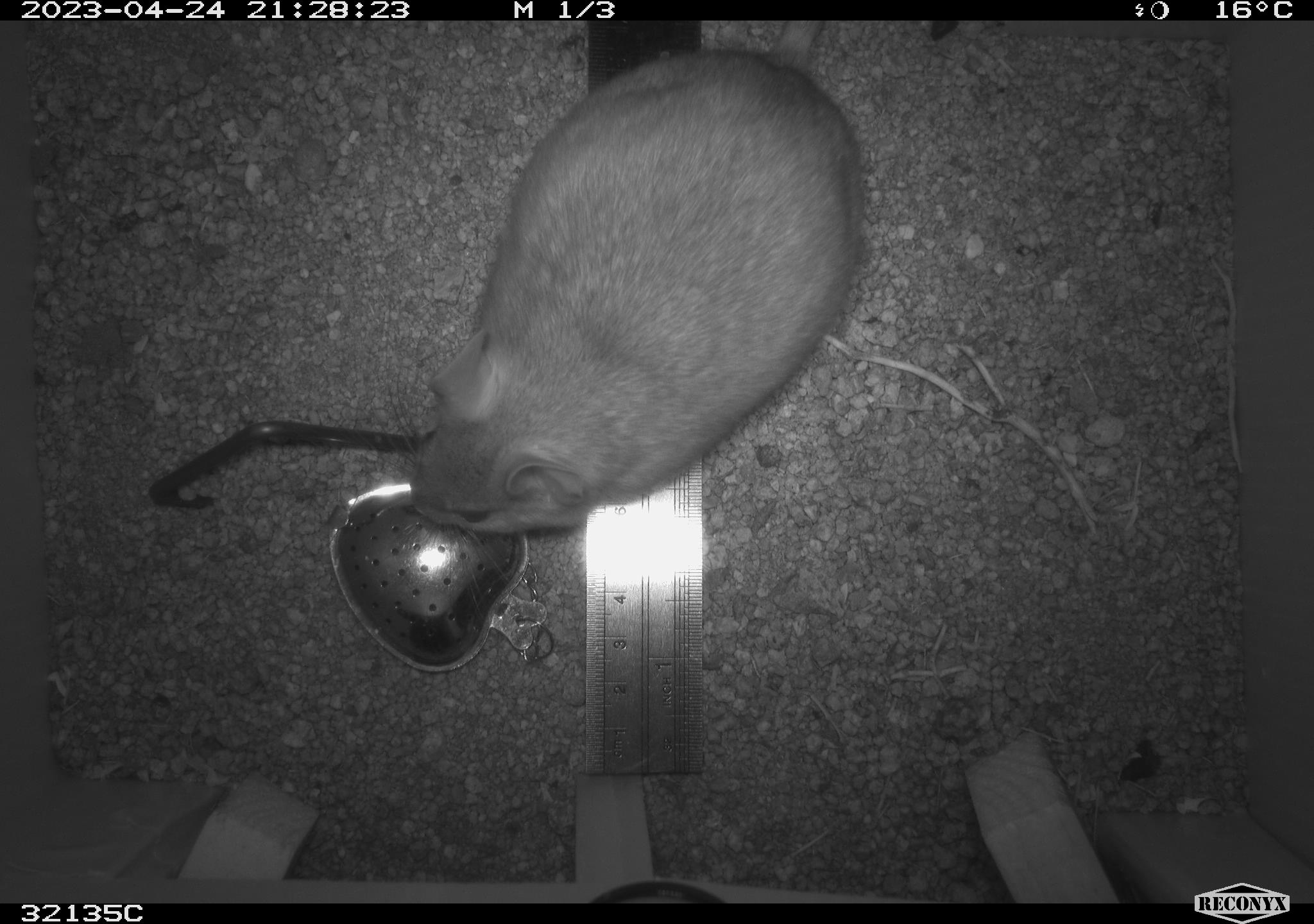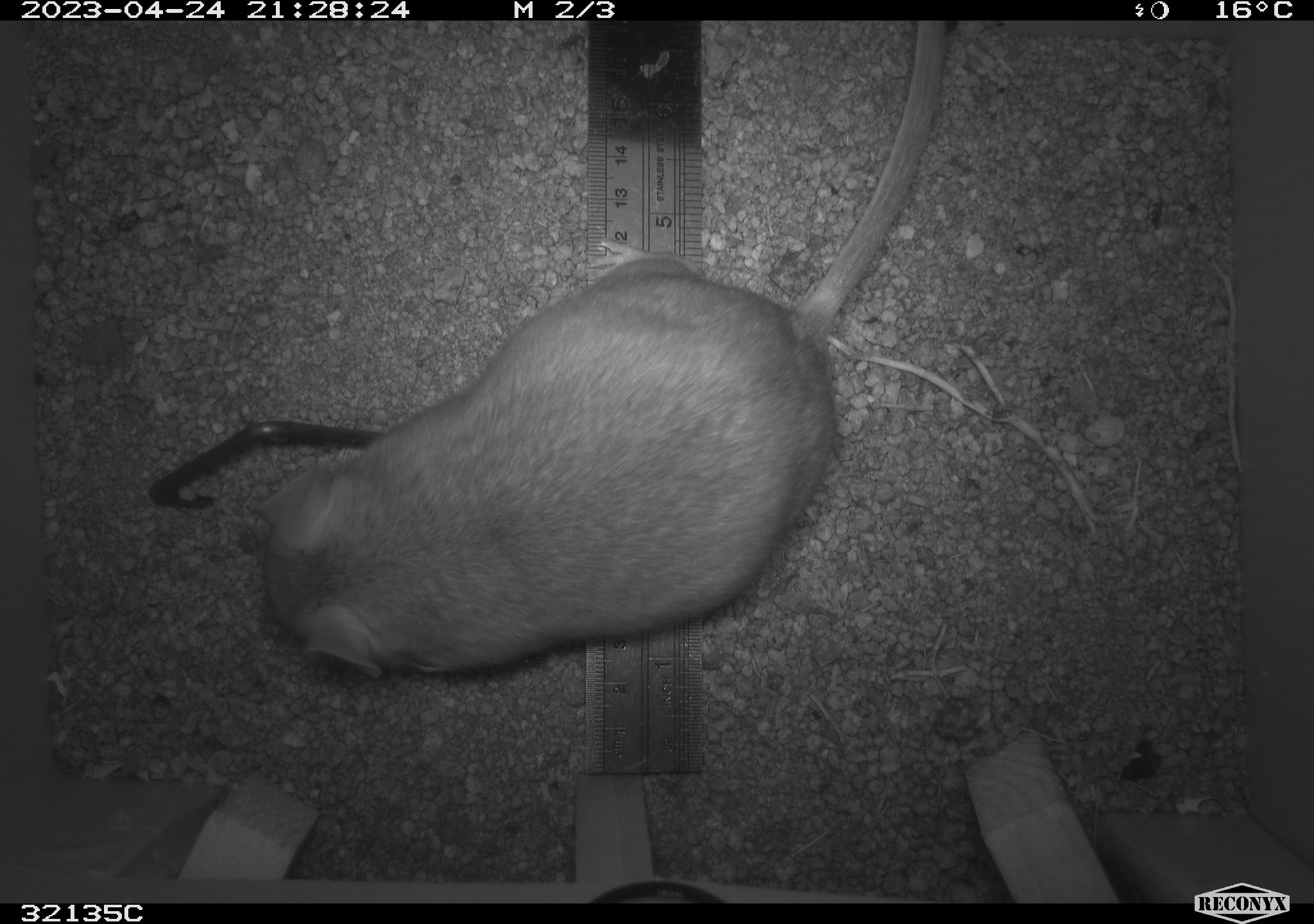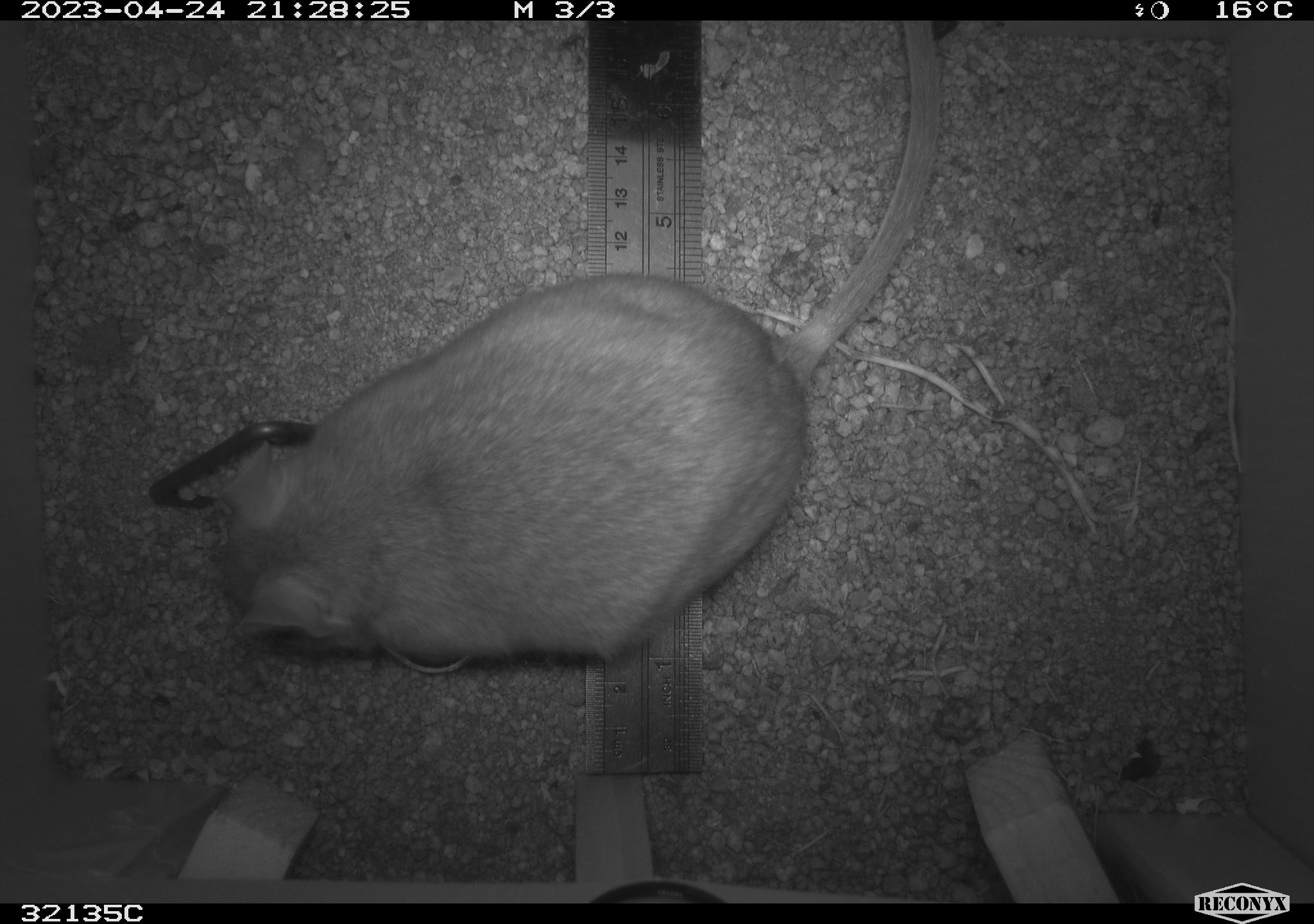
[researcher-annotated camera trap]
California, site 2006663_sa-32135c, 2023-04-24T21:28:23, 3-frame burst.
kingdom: Animalia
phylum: Chordata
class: Mammalia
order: Rodentia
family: Cricetidae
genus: Neotoma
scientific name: Neotoma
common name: pack rat or woodrat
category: neotoma species